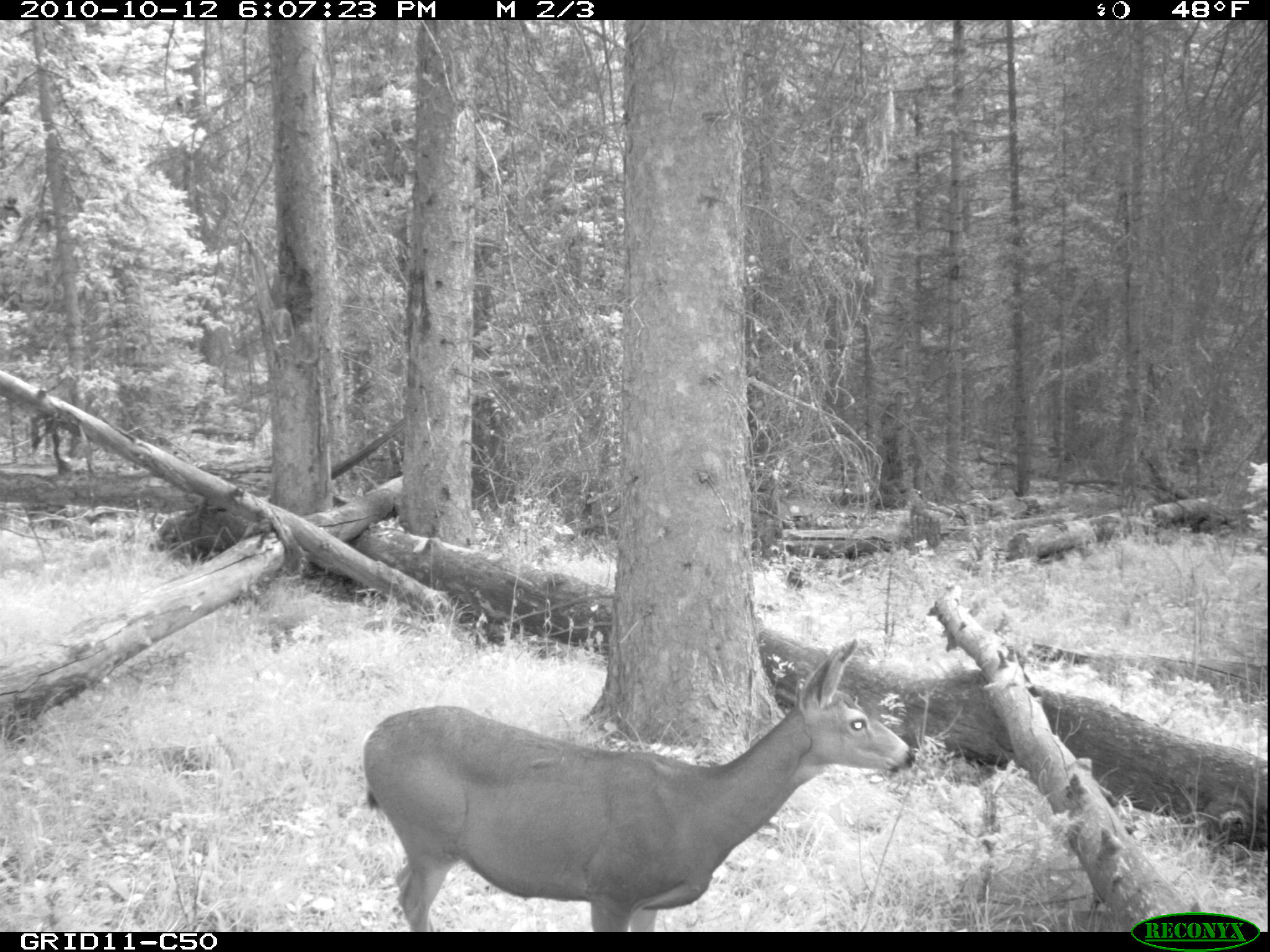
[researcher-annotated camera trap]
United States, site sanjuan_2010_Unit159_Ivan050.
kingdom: Animalia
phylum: Chordata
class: Mammalia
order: Artiodactyla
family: Cervidae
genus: Odocoileus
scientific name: Odocoileus hemionus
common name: mule deer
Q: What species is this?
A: Odocoileus hemionus (mule deer).